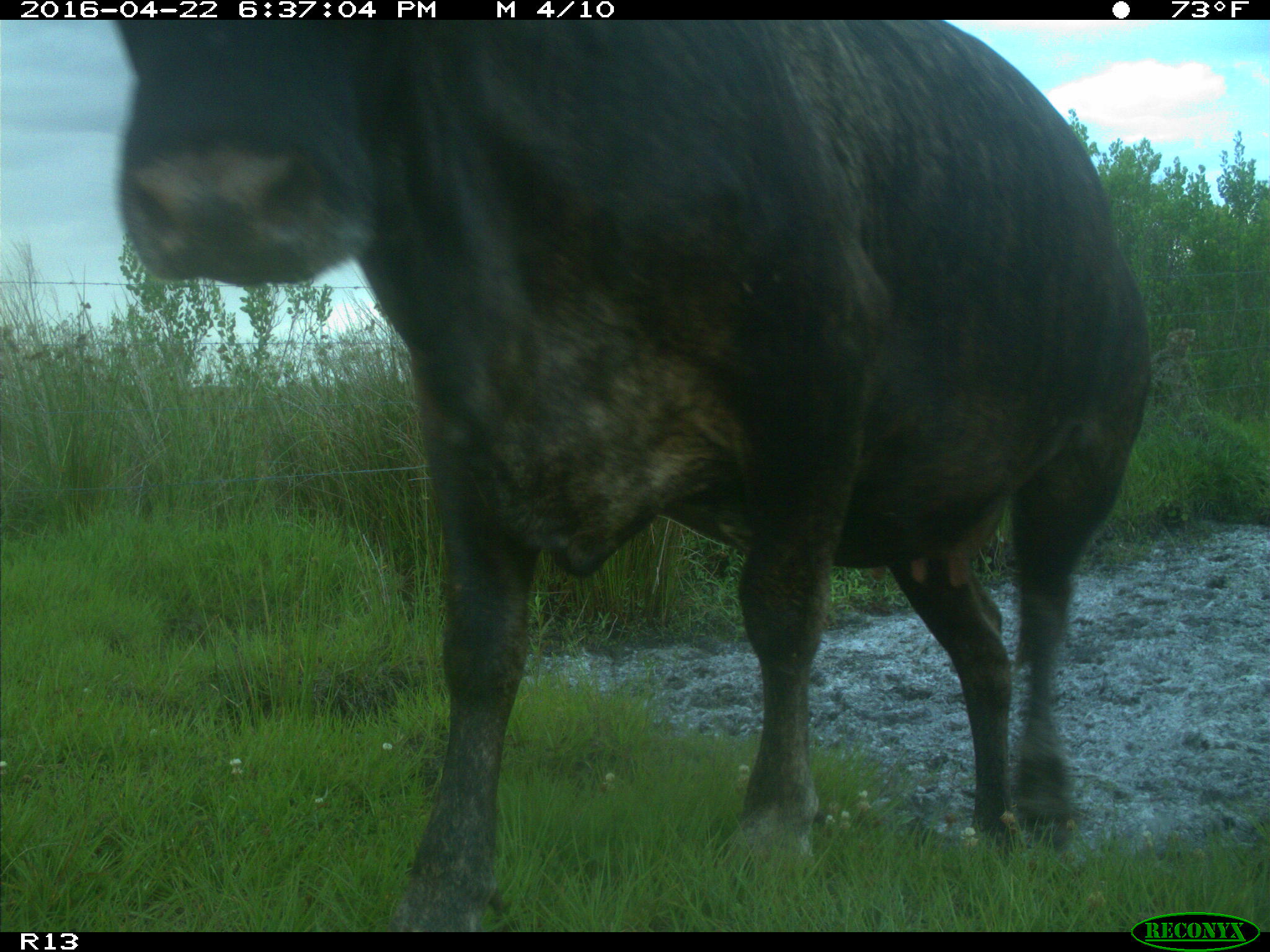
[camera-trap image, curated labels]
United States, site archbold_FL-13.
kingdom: Animalia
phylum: Chordata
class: Mammalia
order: Artiodactyla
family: Bovidae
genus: Bos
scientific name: Bos taurus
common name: domestic cow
Bos taurus (domestic cow).